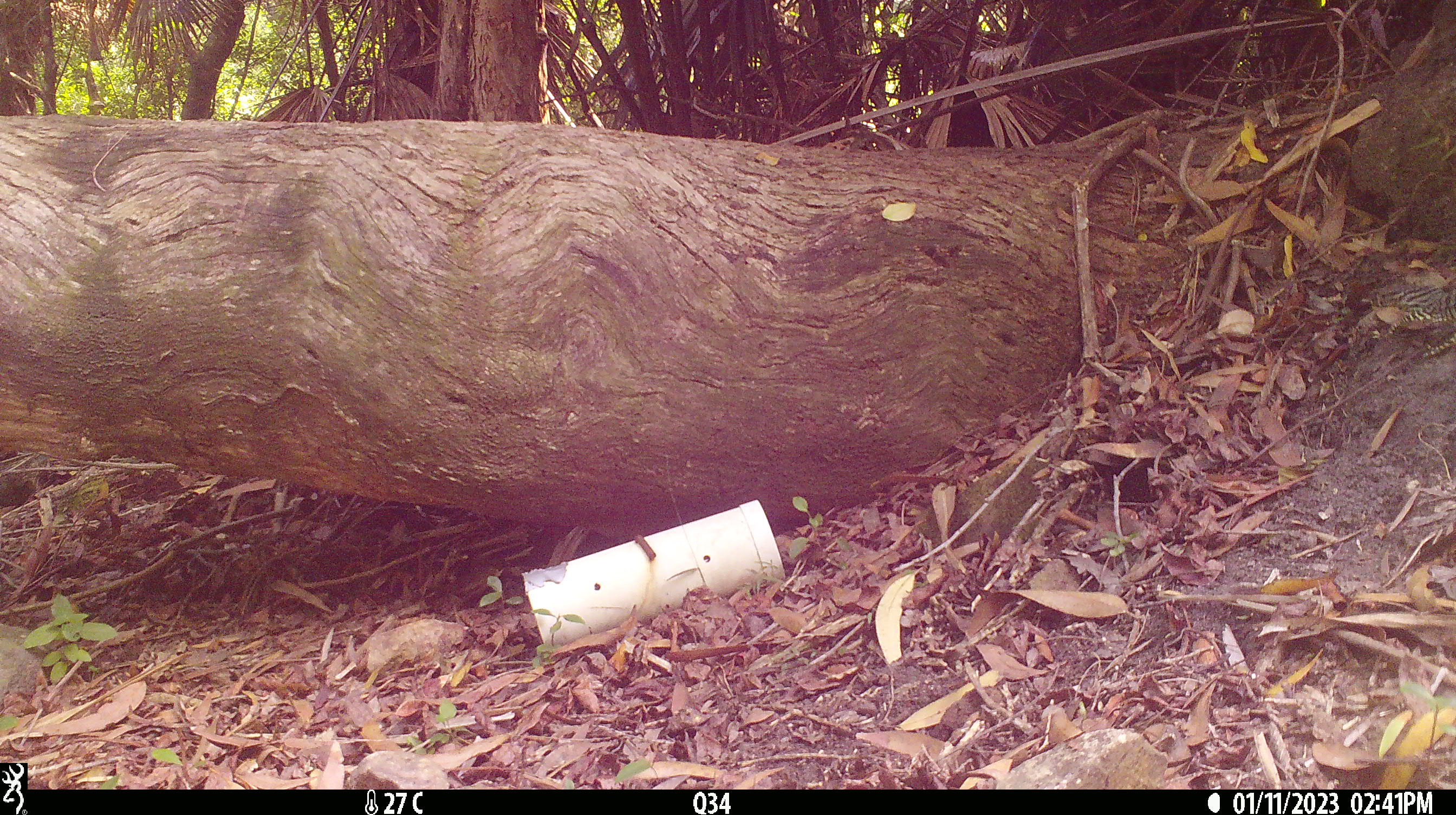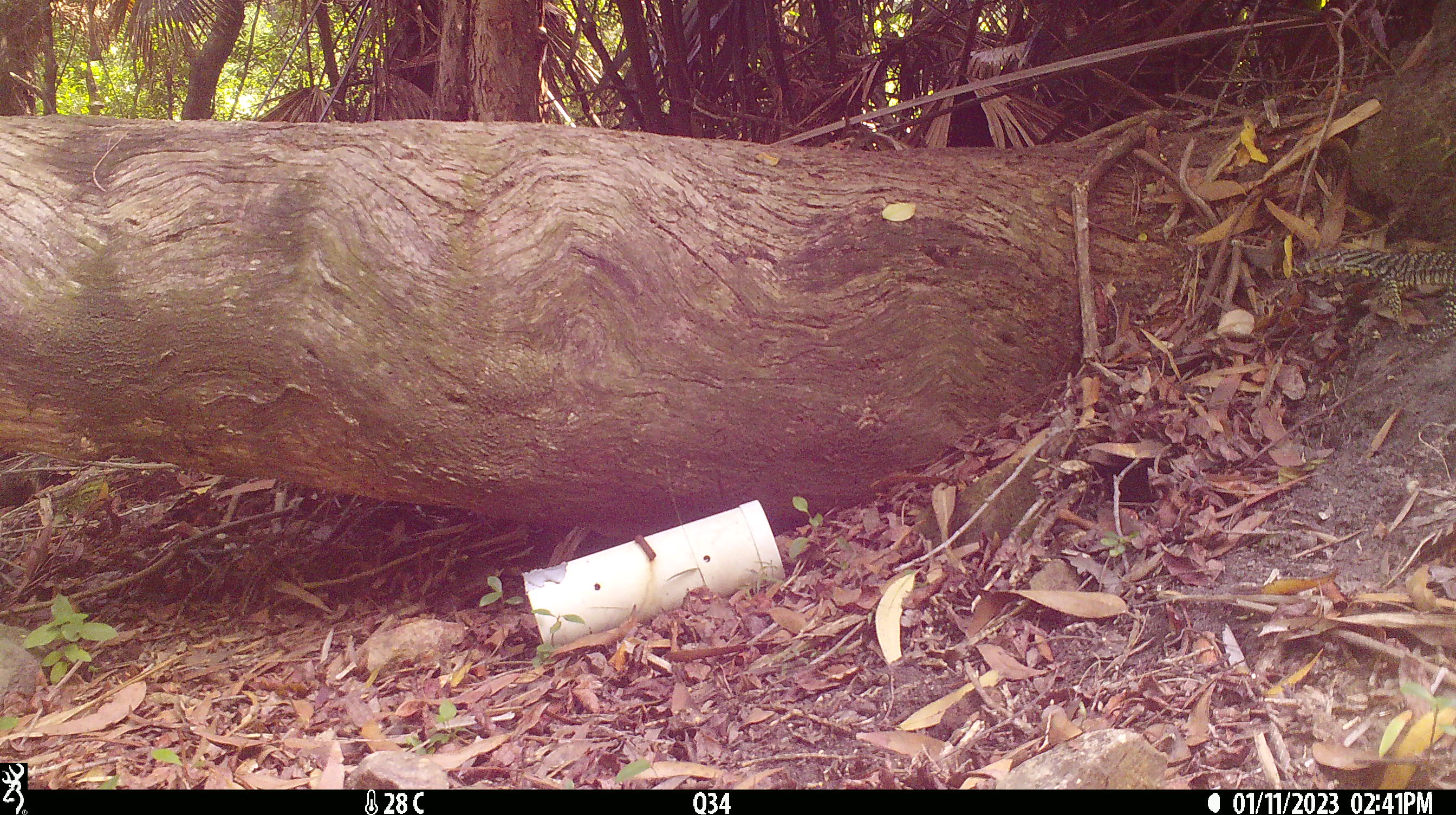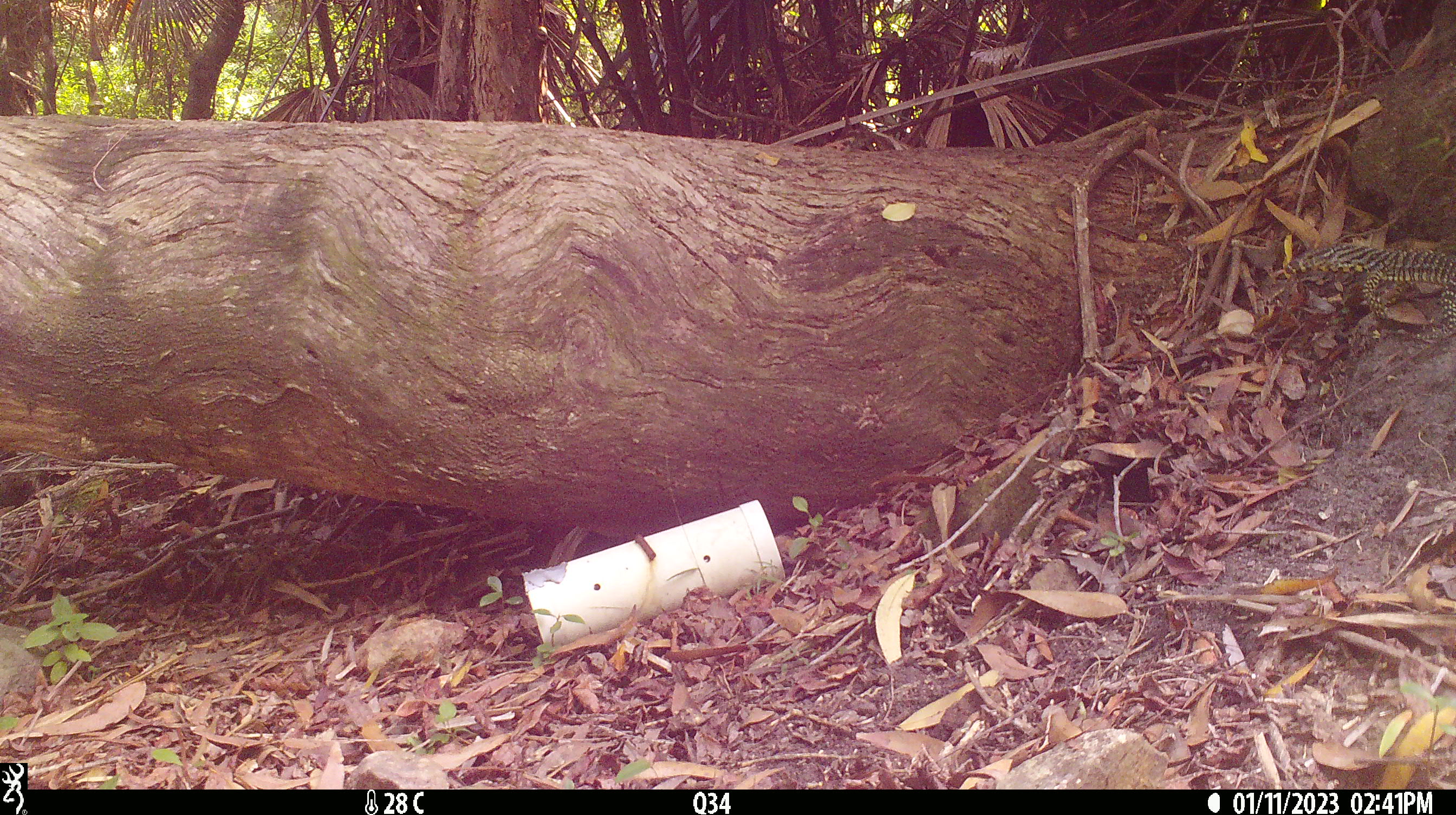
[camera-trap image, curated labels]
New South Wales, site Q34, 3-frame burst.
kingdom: Animalia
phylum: Chordata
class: Reptilia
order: Squamata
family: Varanidae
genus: Varanus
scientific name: Varanus varius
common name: lace monitor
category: goanna